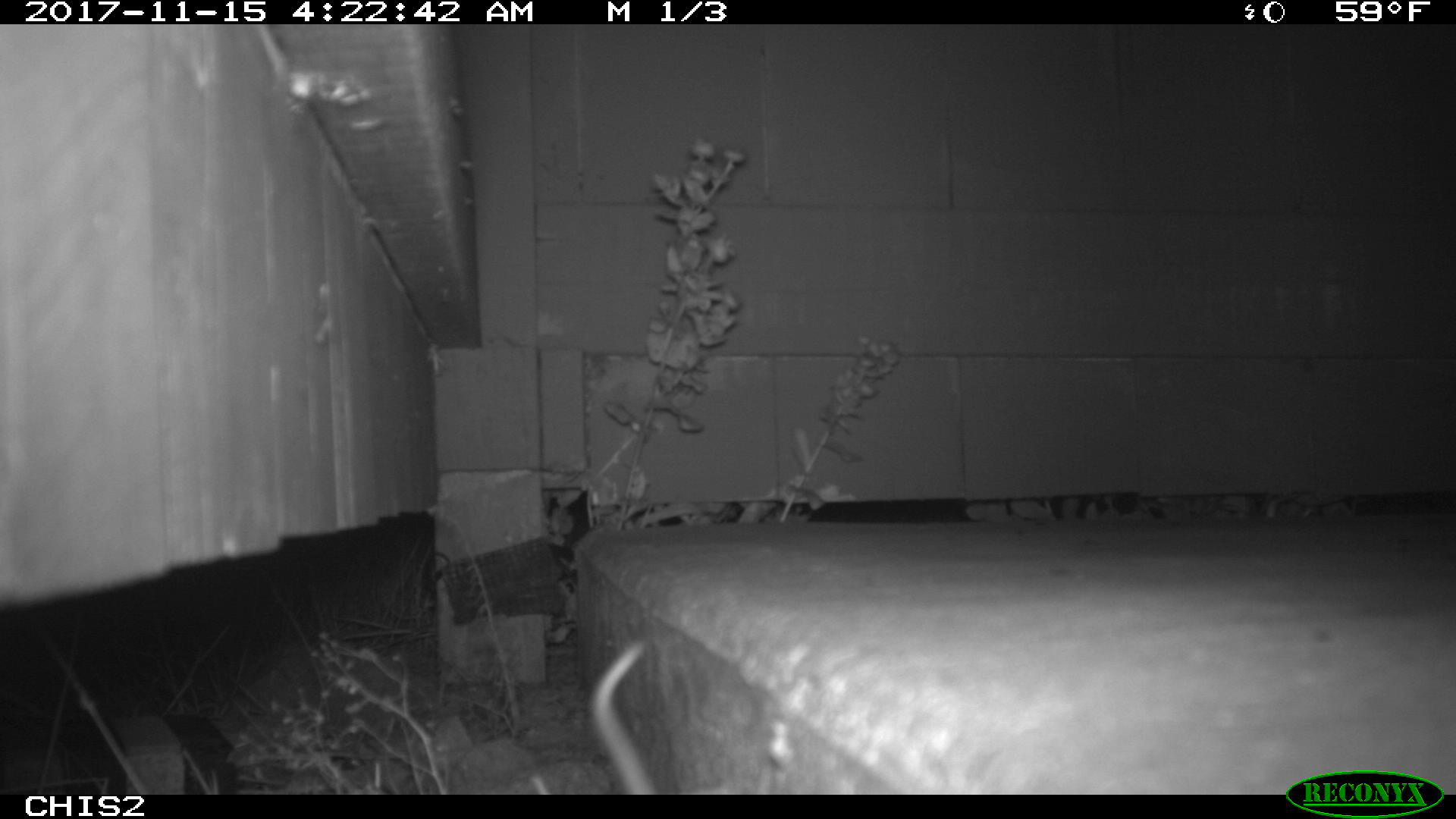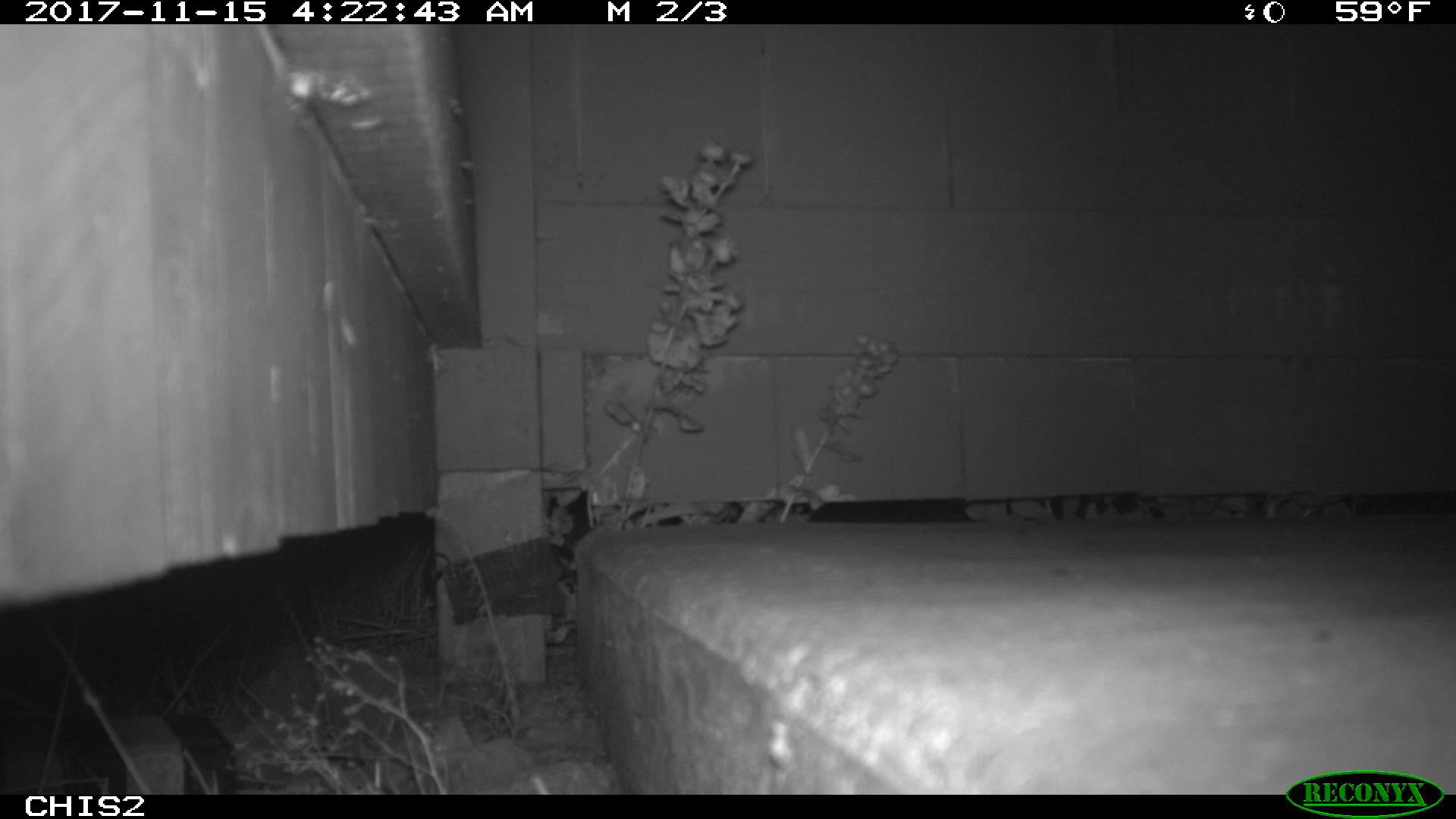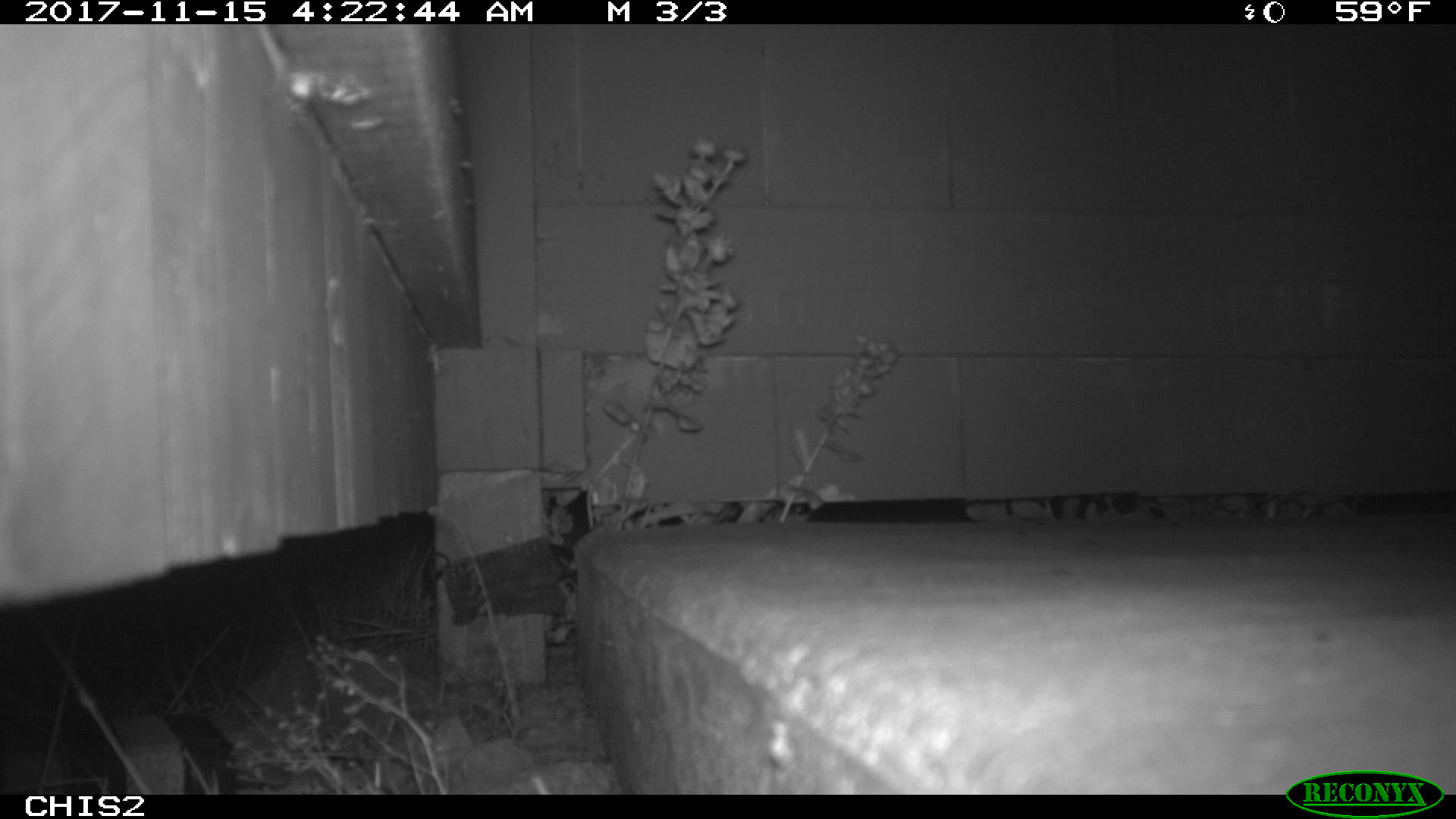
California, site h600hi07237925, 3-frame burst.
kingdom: Animalia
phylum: Chordata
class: Mammalia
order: Rodentia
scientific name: Rodentia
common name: rodent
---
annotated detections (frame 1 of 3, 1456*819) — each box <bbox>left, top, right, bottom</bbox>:
rodent: <bbox>588, 640, 661, 792</bbox>